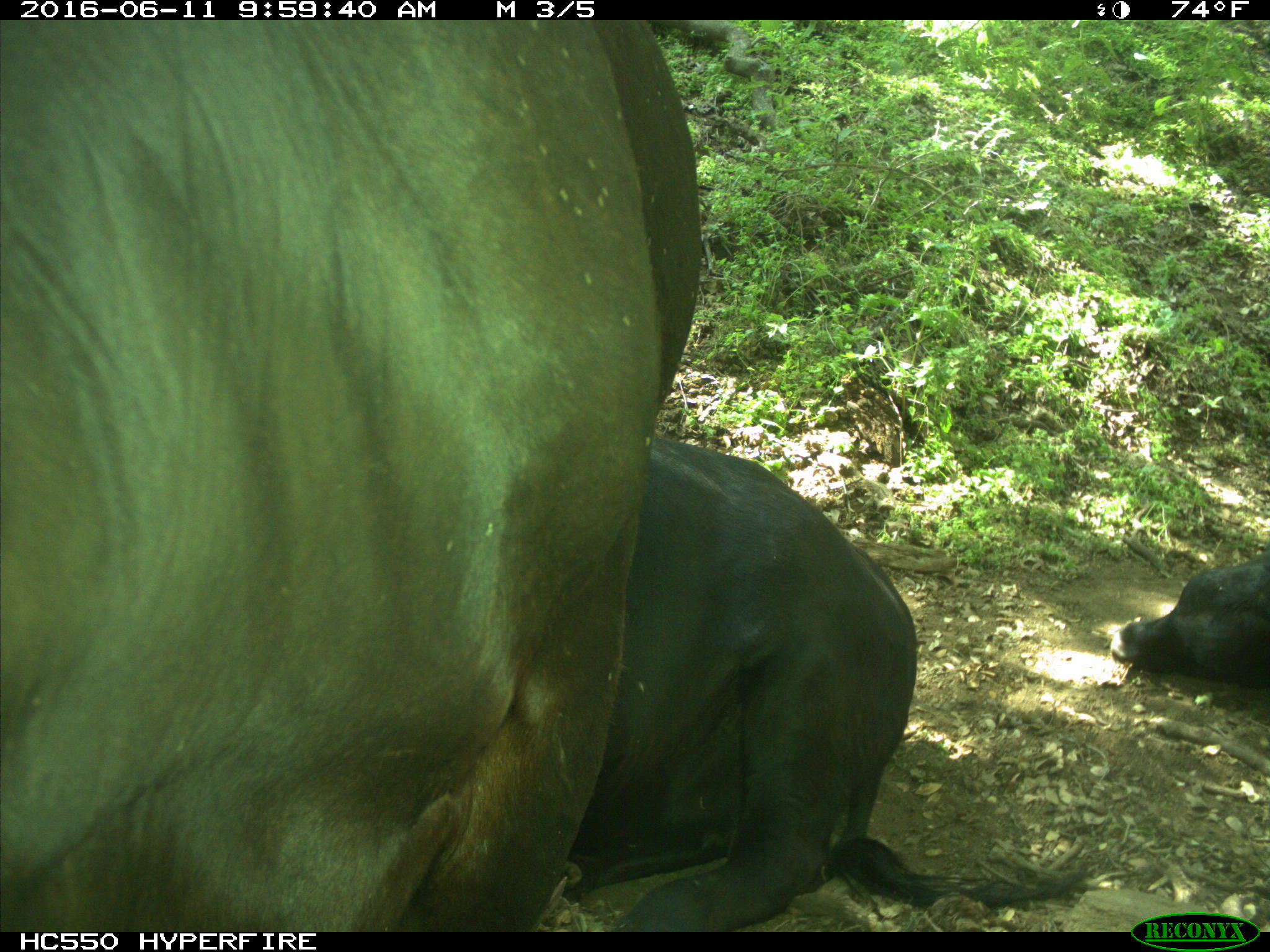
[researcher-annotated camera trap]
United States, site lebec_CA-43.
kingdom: Animalia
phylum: Chordata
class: Mammalia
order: Artiodactyla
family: Bovidae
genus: Bos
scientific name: Bos taurus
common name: domestic cow